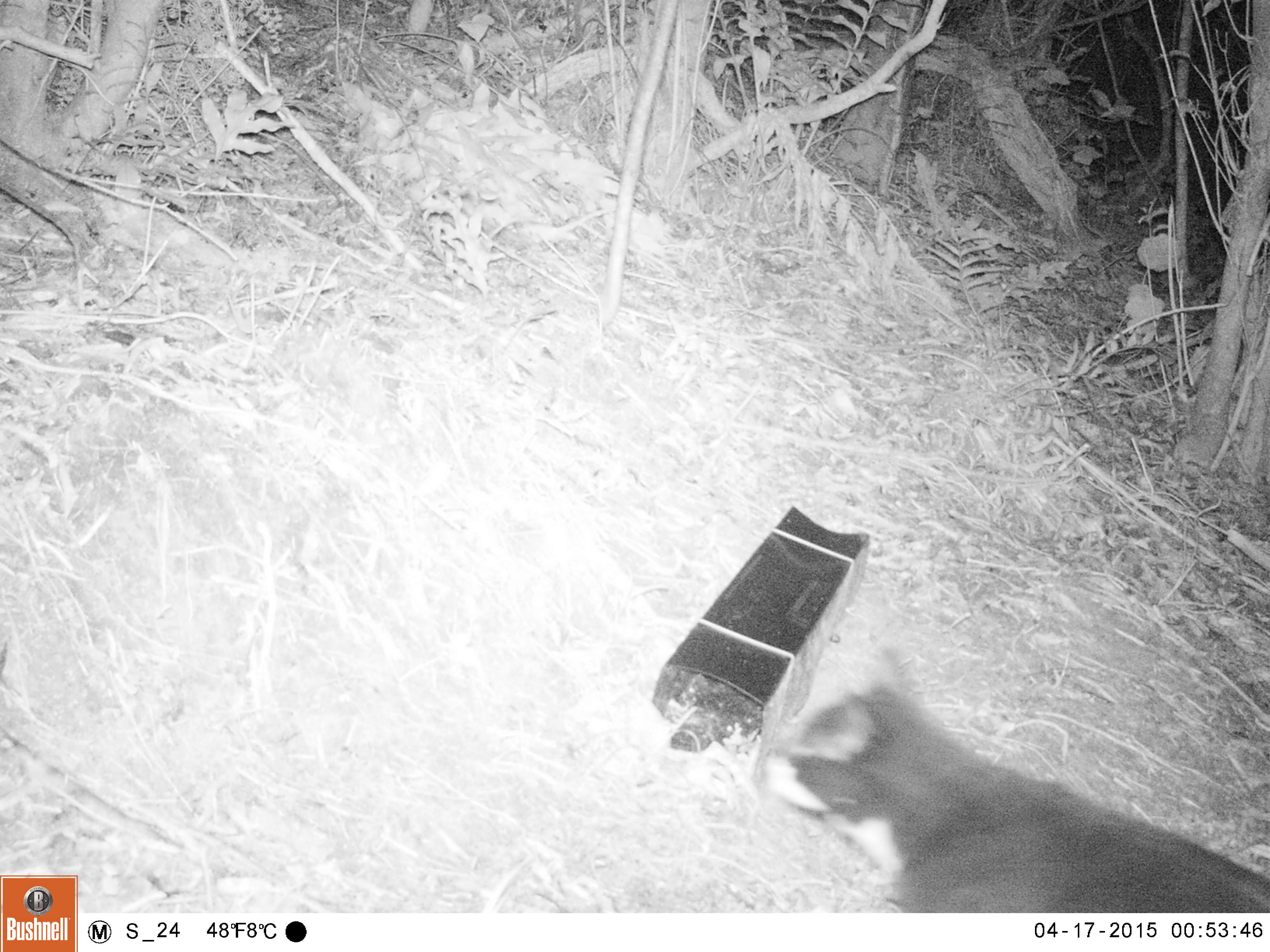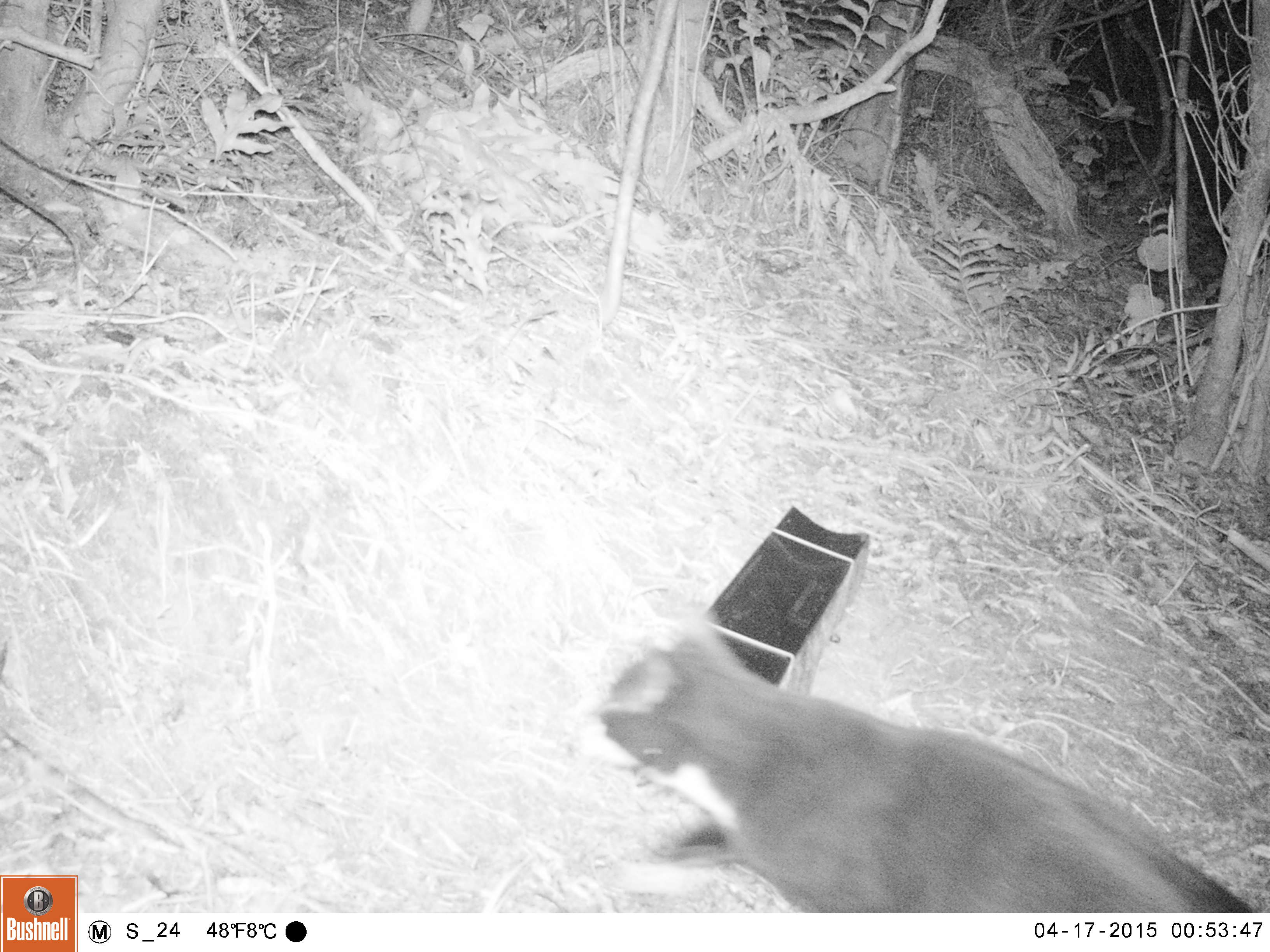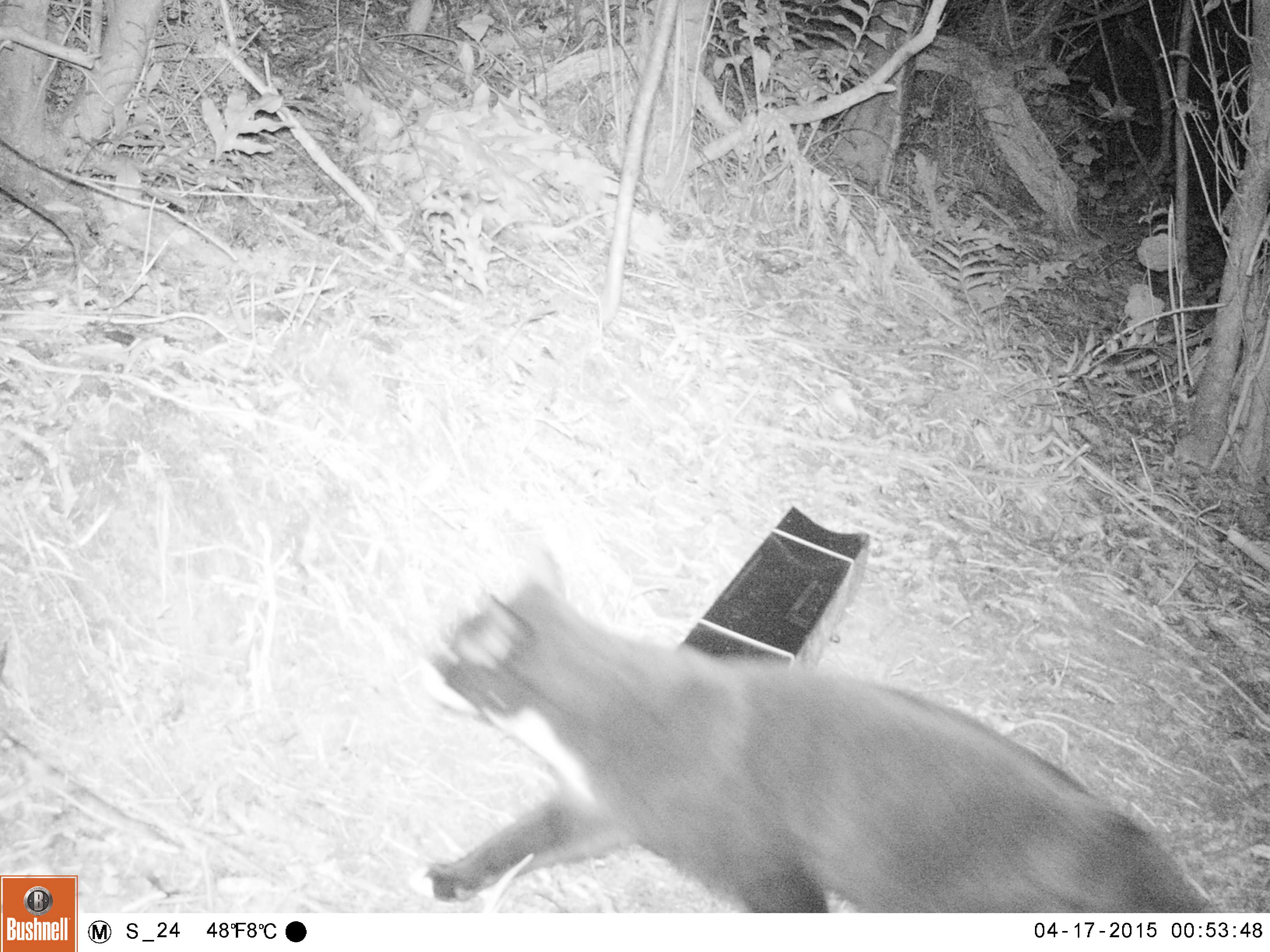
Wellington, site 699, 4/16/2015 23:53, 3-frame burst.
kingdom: Animalia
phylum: Chordata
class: Mammalia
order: Carnivora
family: Felidae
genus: Felis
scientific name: Felis catus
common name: cat